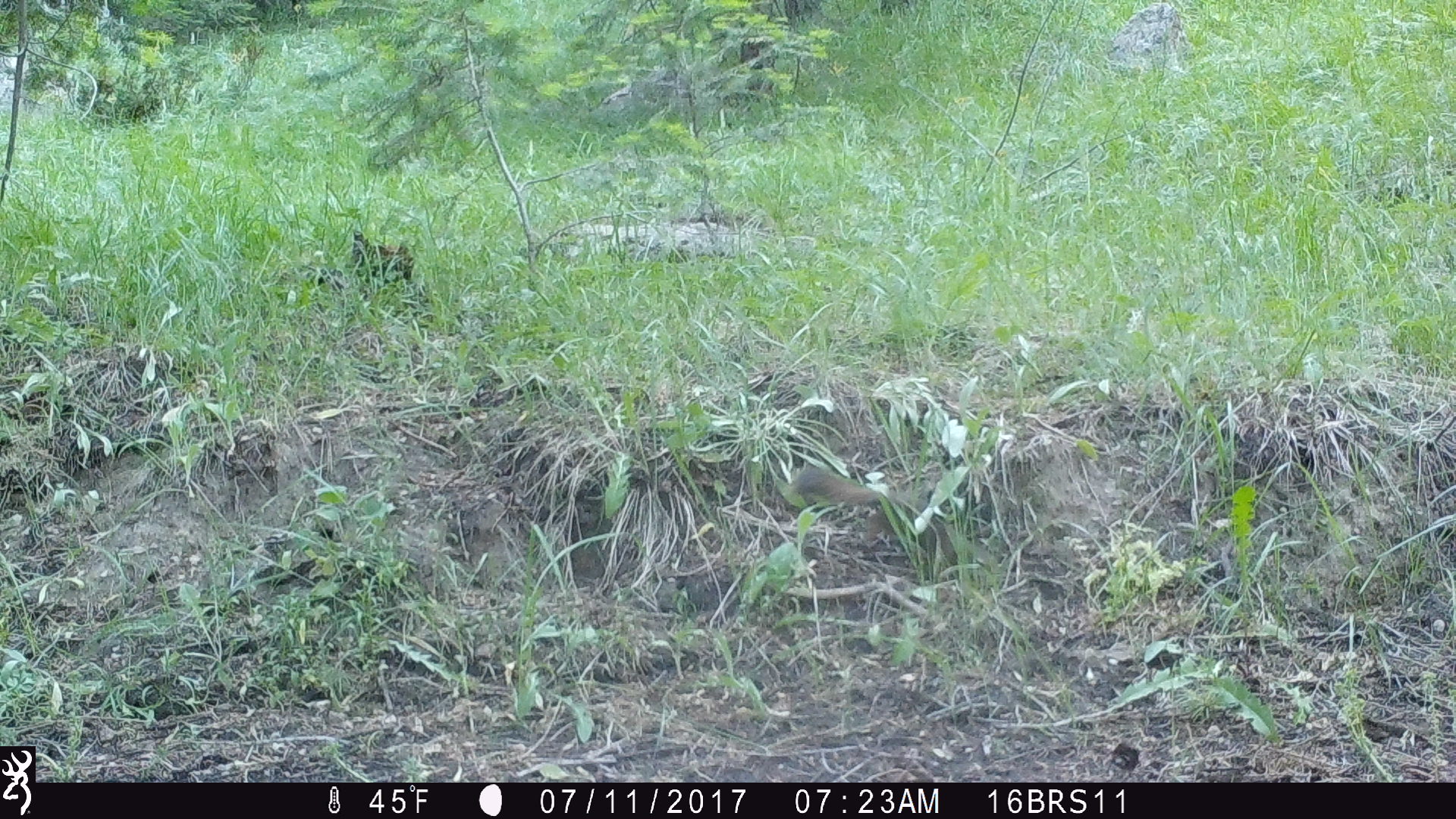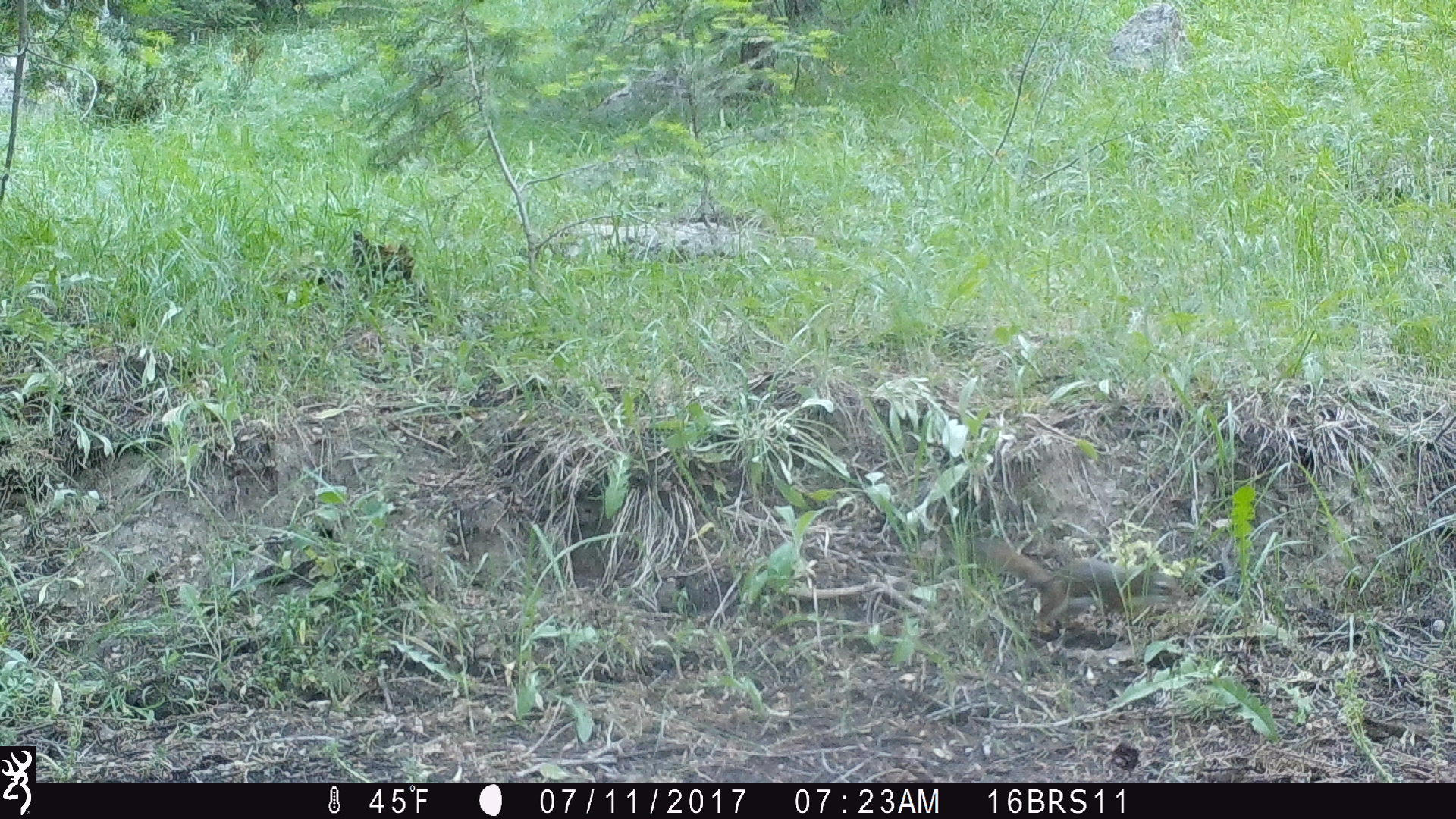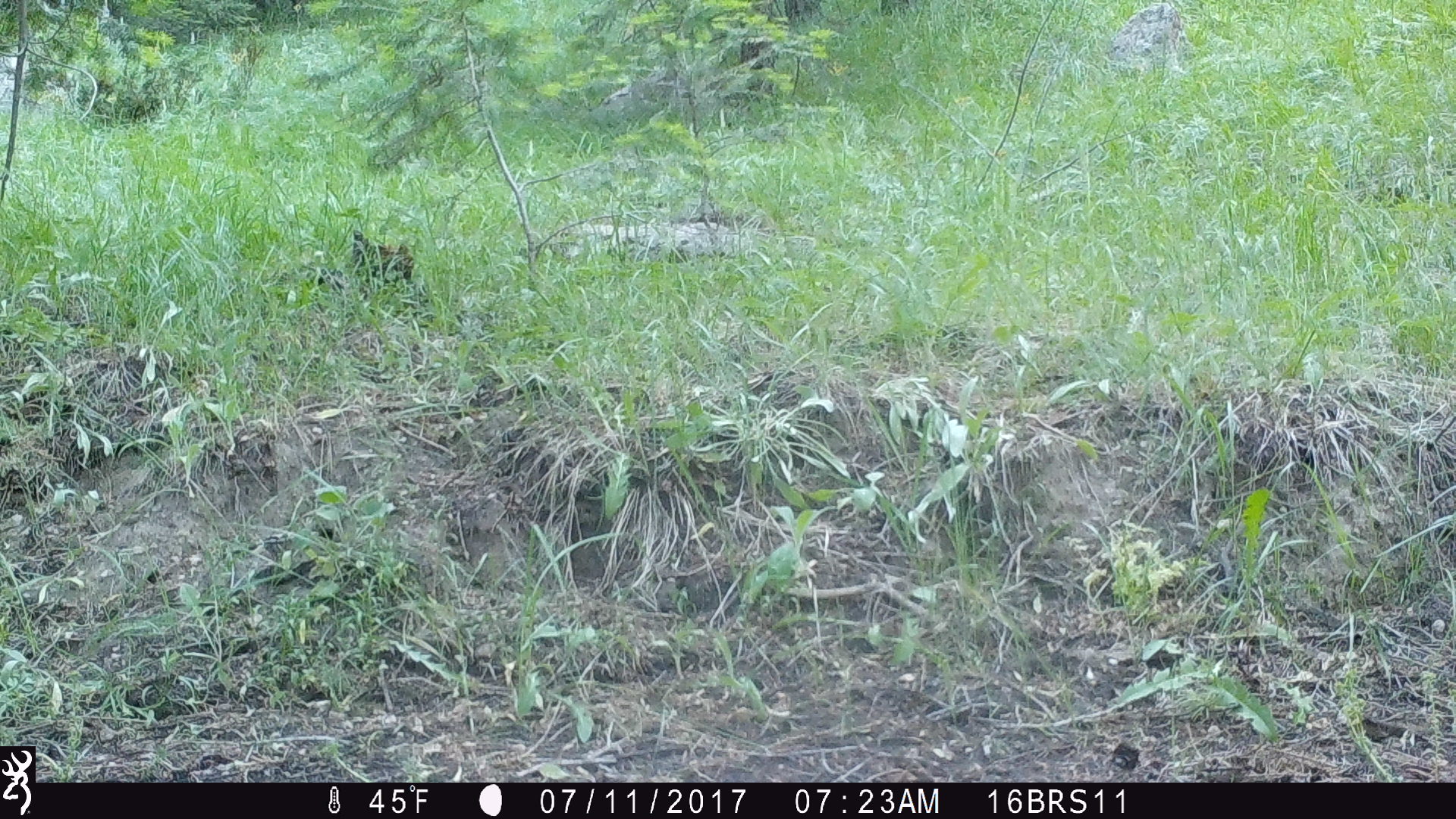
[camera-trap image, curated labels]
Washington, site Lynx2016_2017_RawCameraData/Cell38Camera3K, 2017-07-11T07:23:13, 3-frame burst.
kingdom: Animalia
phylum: Chordata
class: Mammalia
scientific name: Mammalia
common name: small mammal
Small mammal (Mammalia). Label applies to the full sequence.